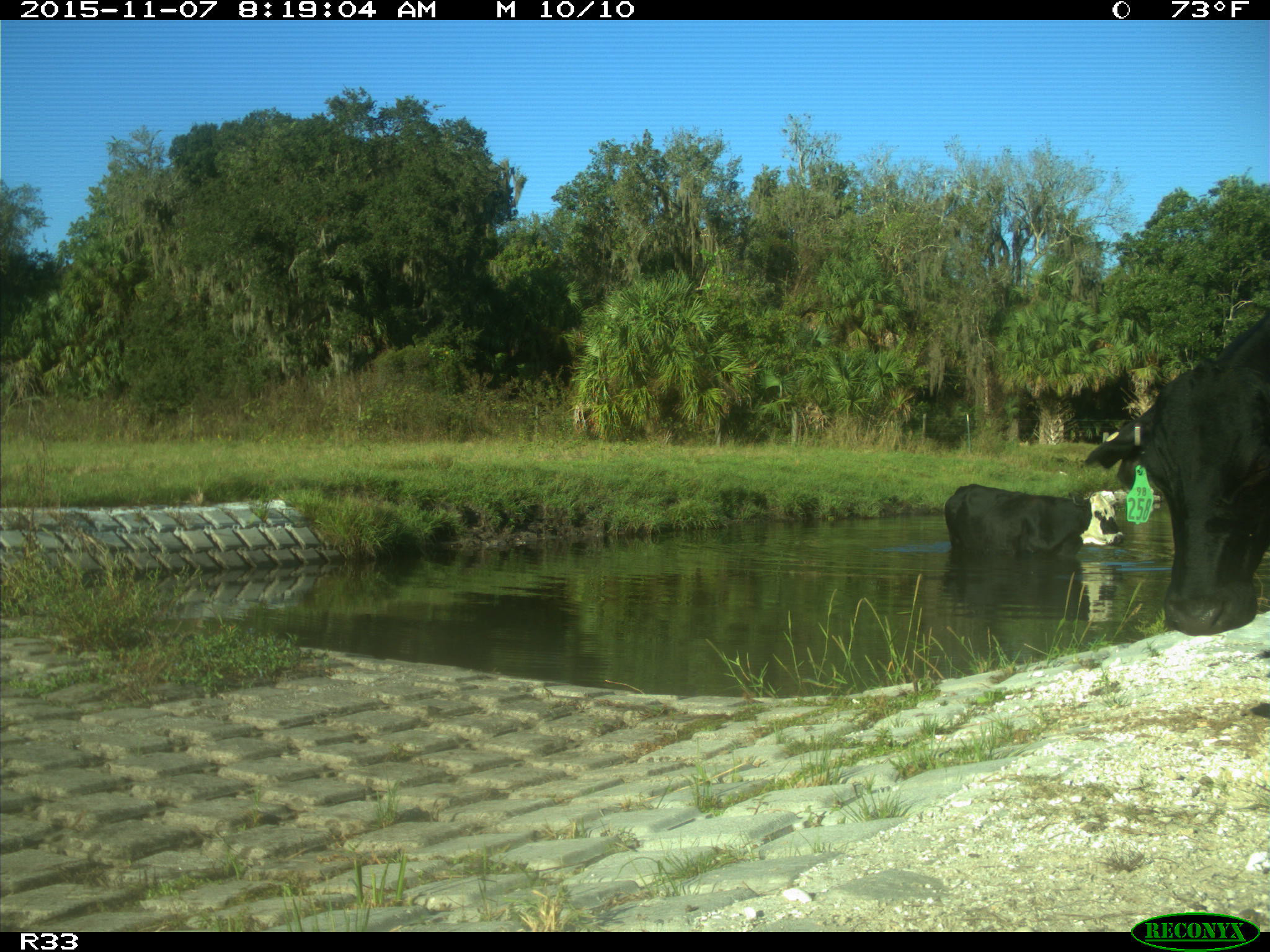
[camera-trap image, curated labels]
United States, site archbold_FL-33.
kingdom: Animalia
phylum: Chordata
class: Mammalia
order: Artiodactyla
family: Bovidae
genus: Bos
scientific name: Bos taurus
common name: domestic cow